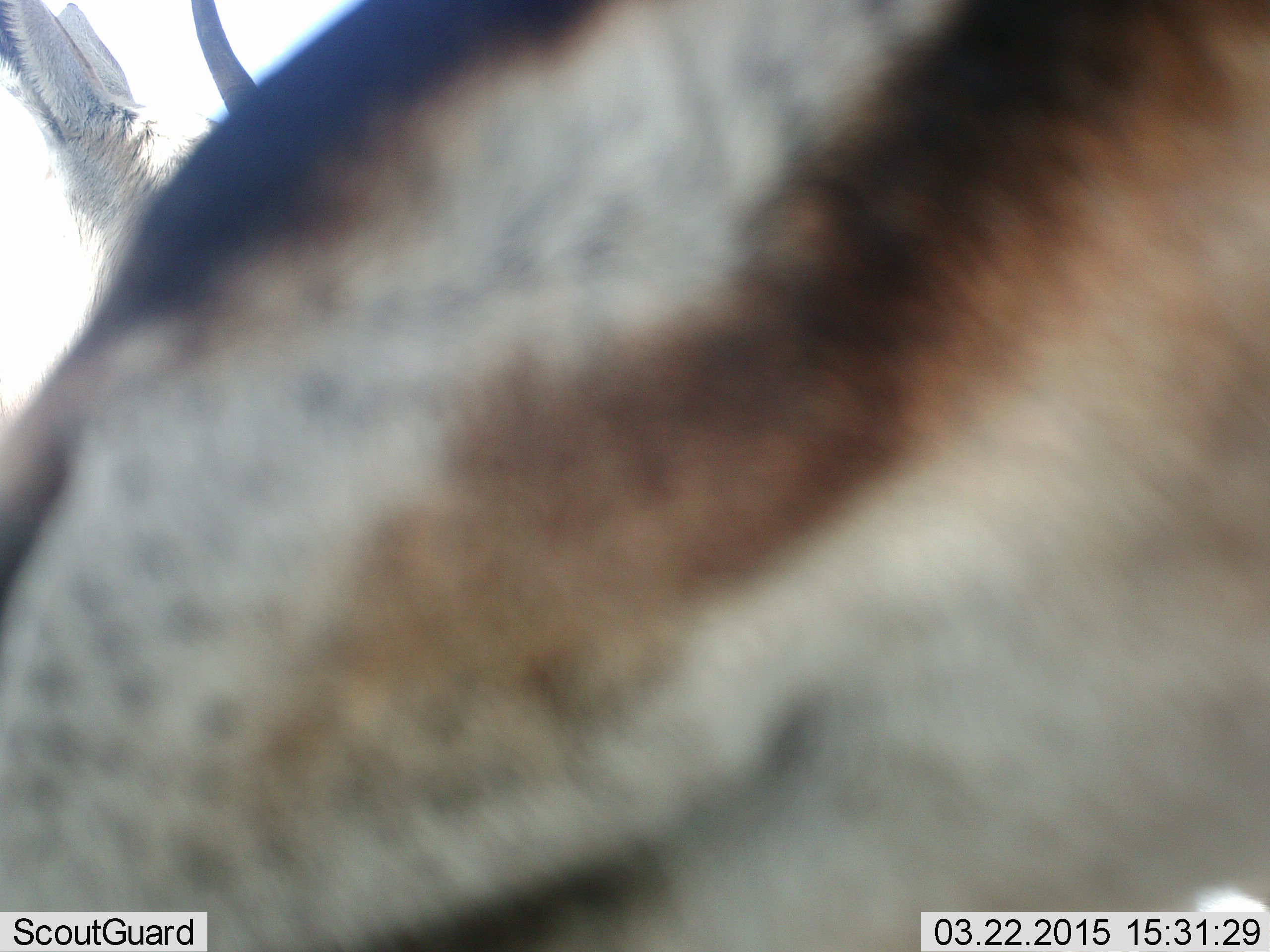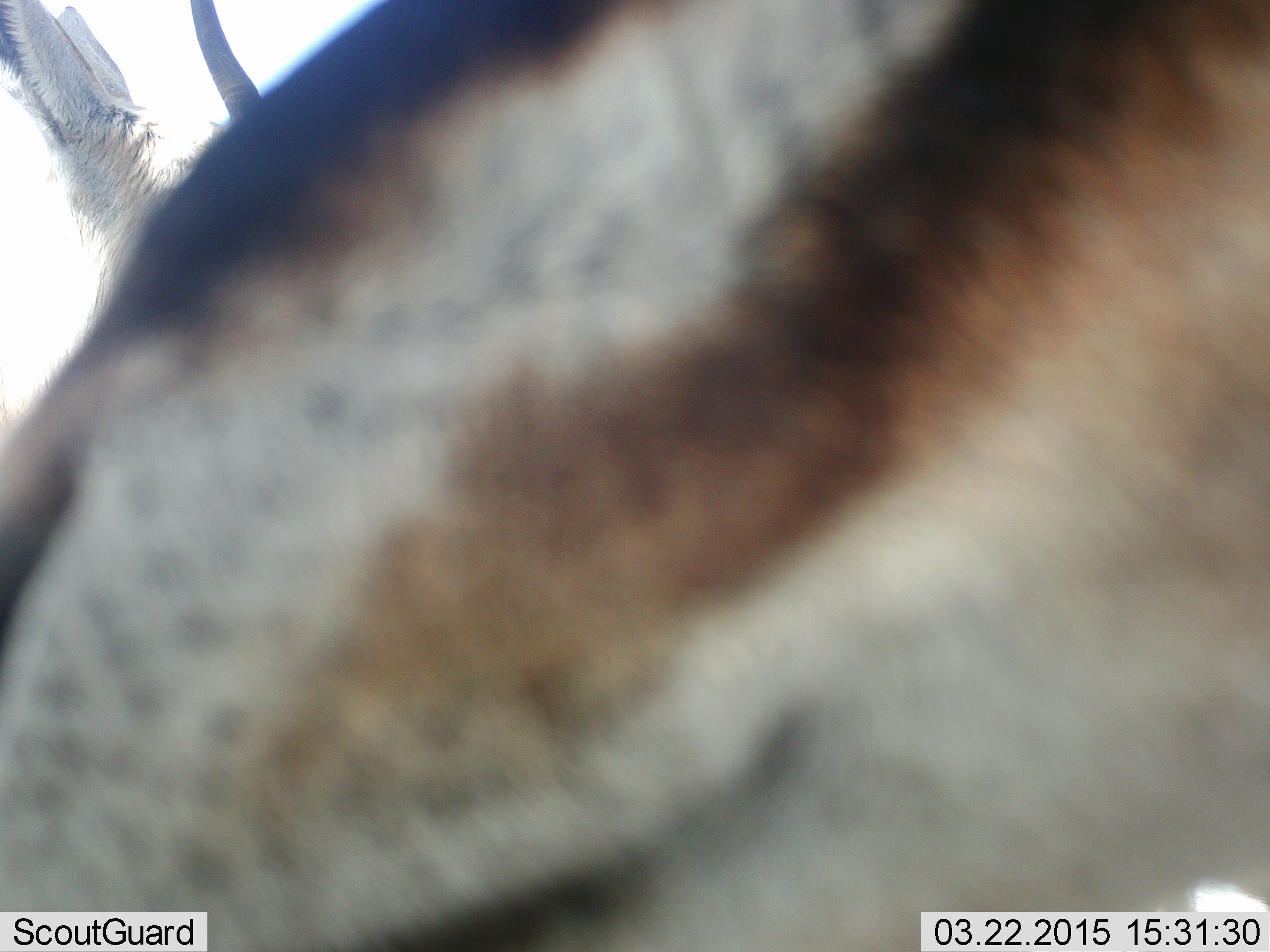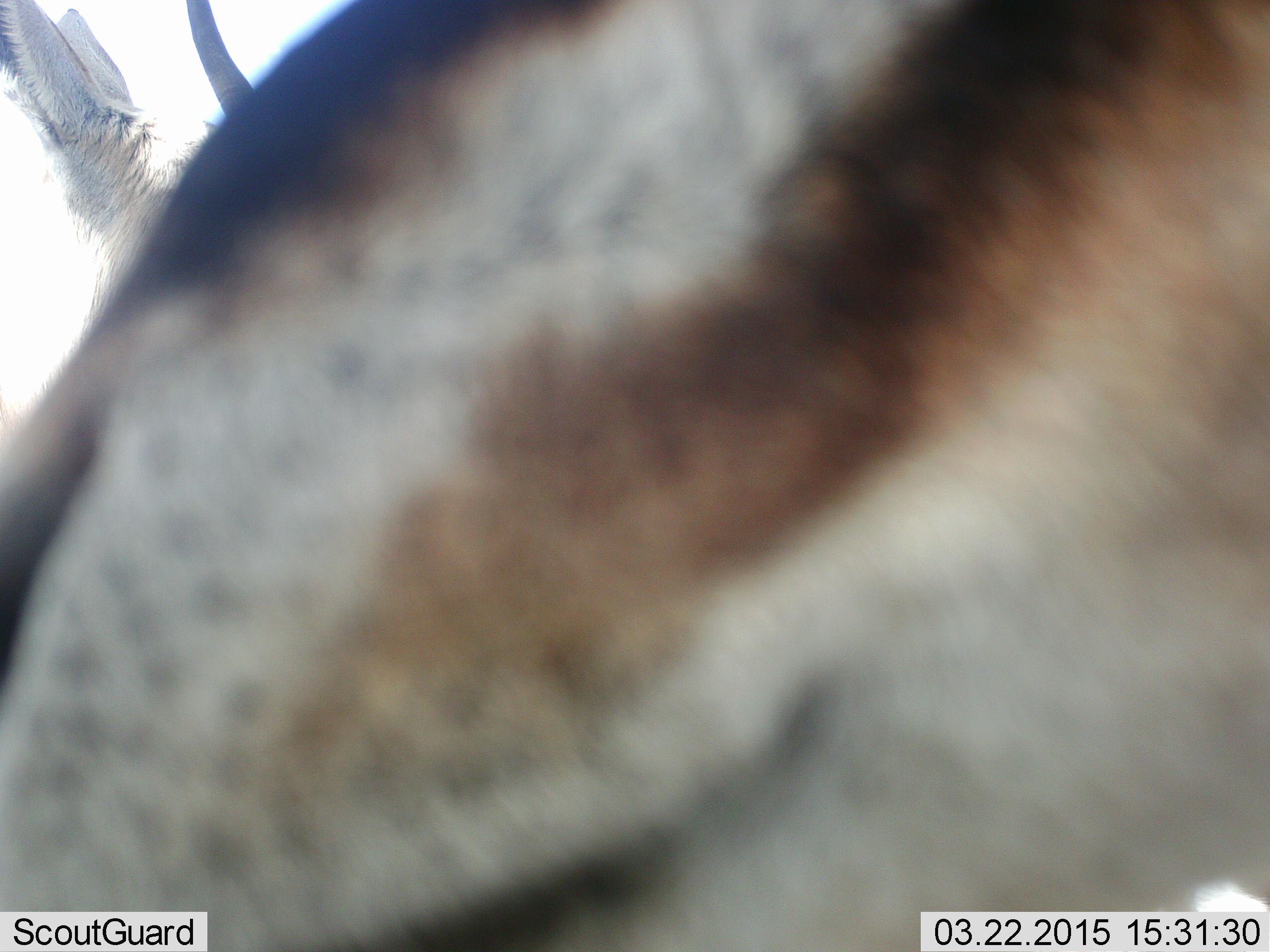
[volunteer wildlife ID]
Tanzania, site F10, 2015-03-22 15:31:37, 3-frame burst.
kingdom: Animalia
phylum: Chordata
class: Mammalia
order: Artiodactyla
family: Bovidae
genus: Eudorcas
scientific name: Eudorcas thomsonii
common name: thomson's gazelle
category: gazellethomsons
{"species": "gazellethomsons (thomson's gazelle) (Eudorcas thomsonii)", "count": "1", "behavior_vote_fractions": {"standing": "71%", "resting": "14%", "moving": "0%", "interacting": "14%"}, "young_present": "0%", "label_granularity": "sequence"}